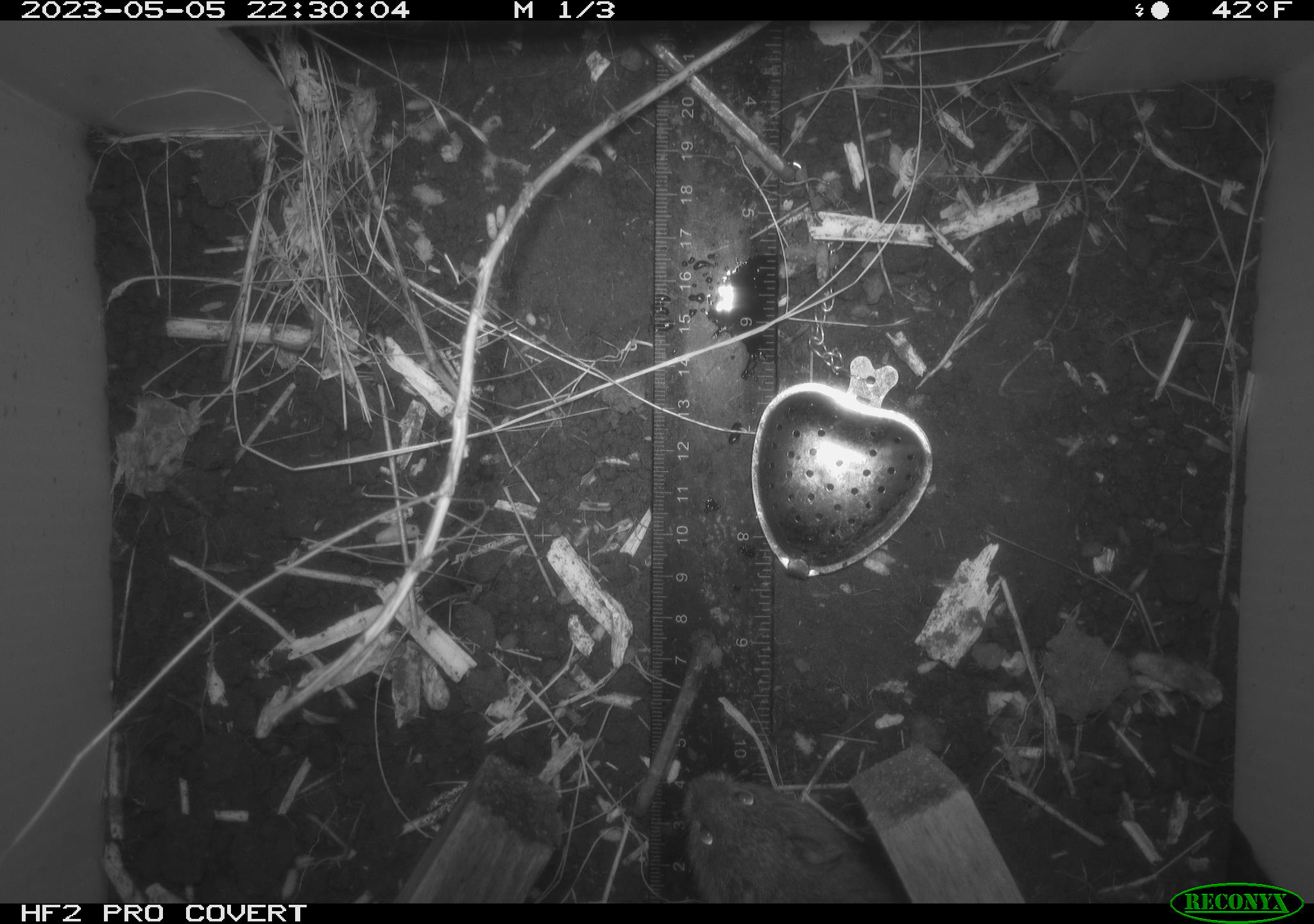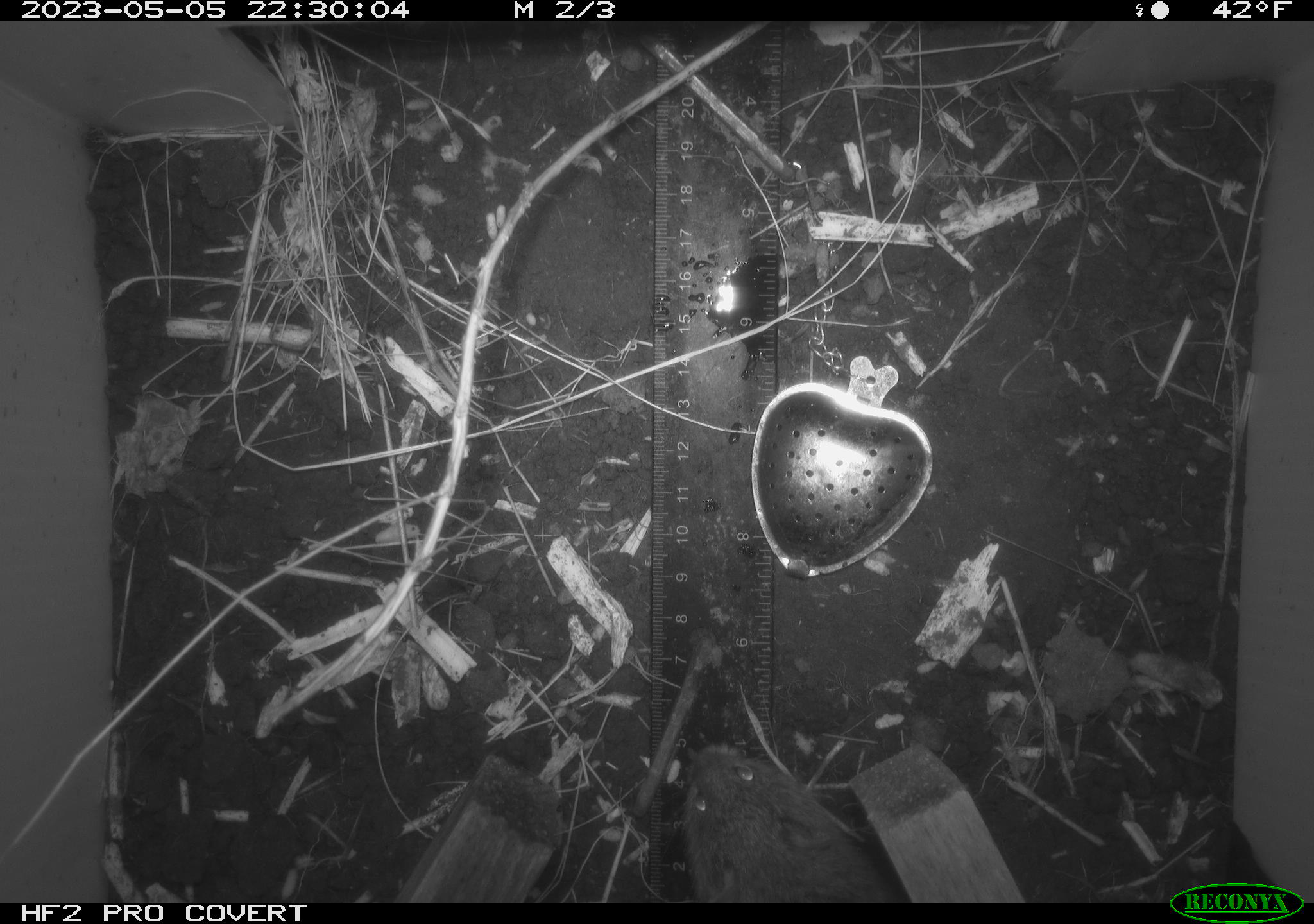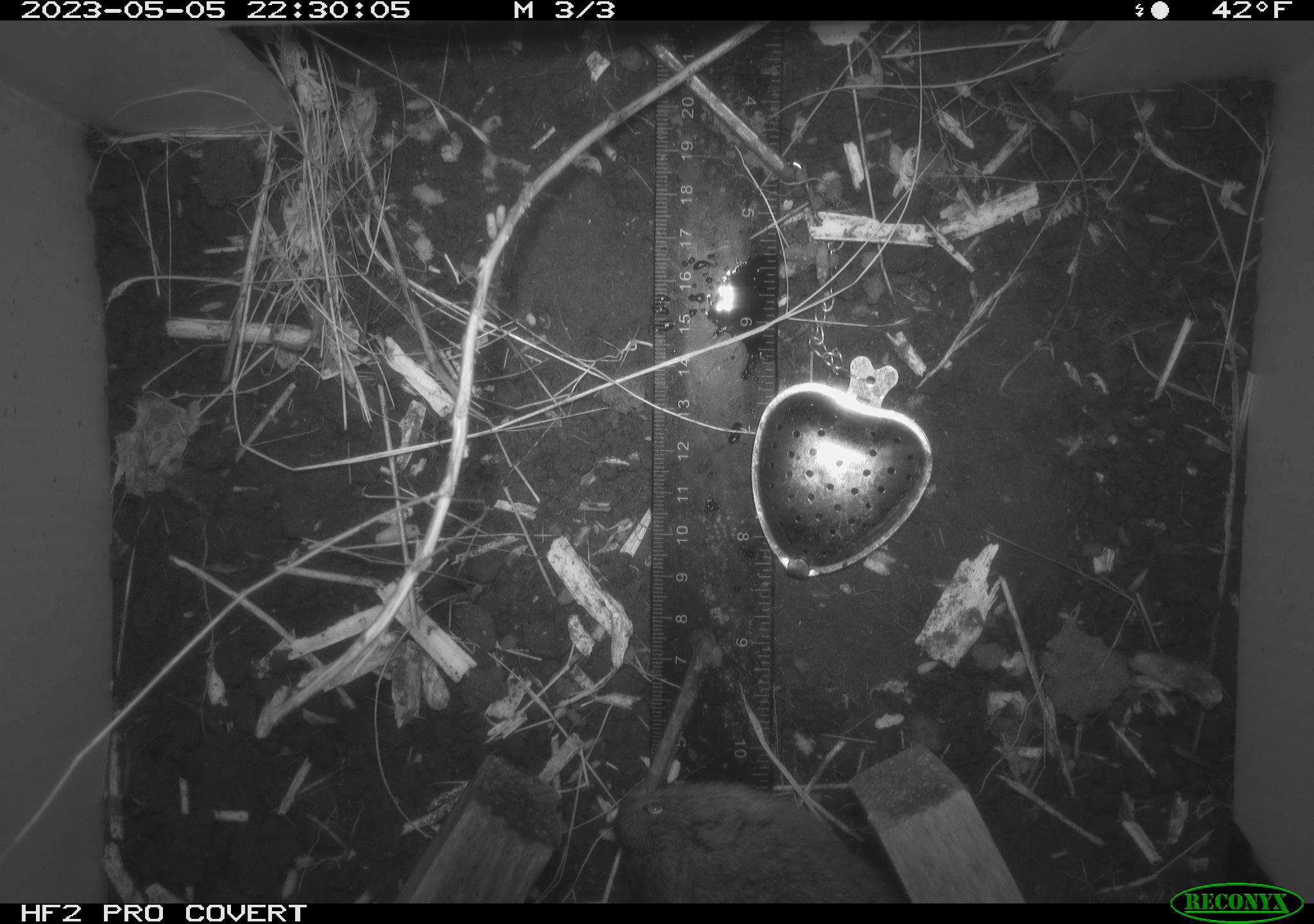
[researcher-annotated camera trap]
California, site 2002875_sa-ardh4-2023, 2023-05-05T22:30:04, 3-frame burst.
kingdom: Animalia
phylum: Chordata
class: Mammalia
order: Rodentia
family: Cricetidae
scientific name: Arvicolinae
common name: voles, lemmings, and muskrats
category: arvicolinae subfamily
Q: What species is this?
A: Arvicolinae subfamily (voles, lemmings, and muskrats) (Arvicolinae).